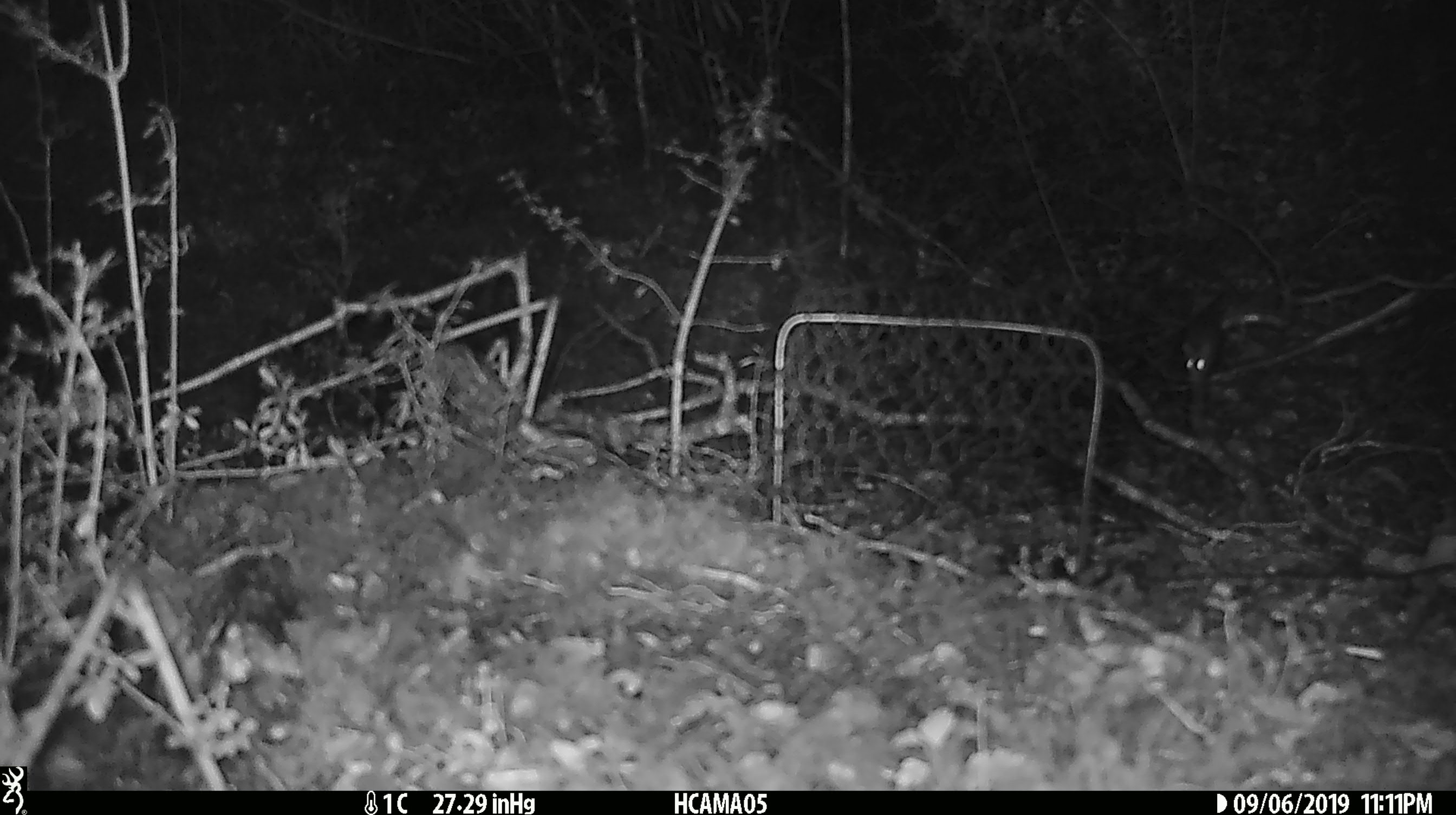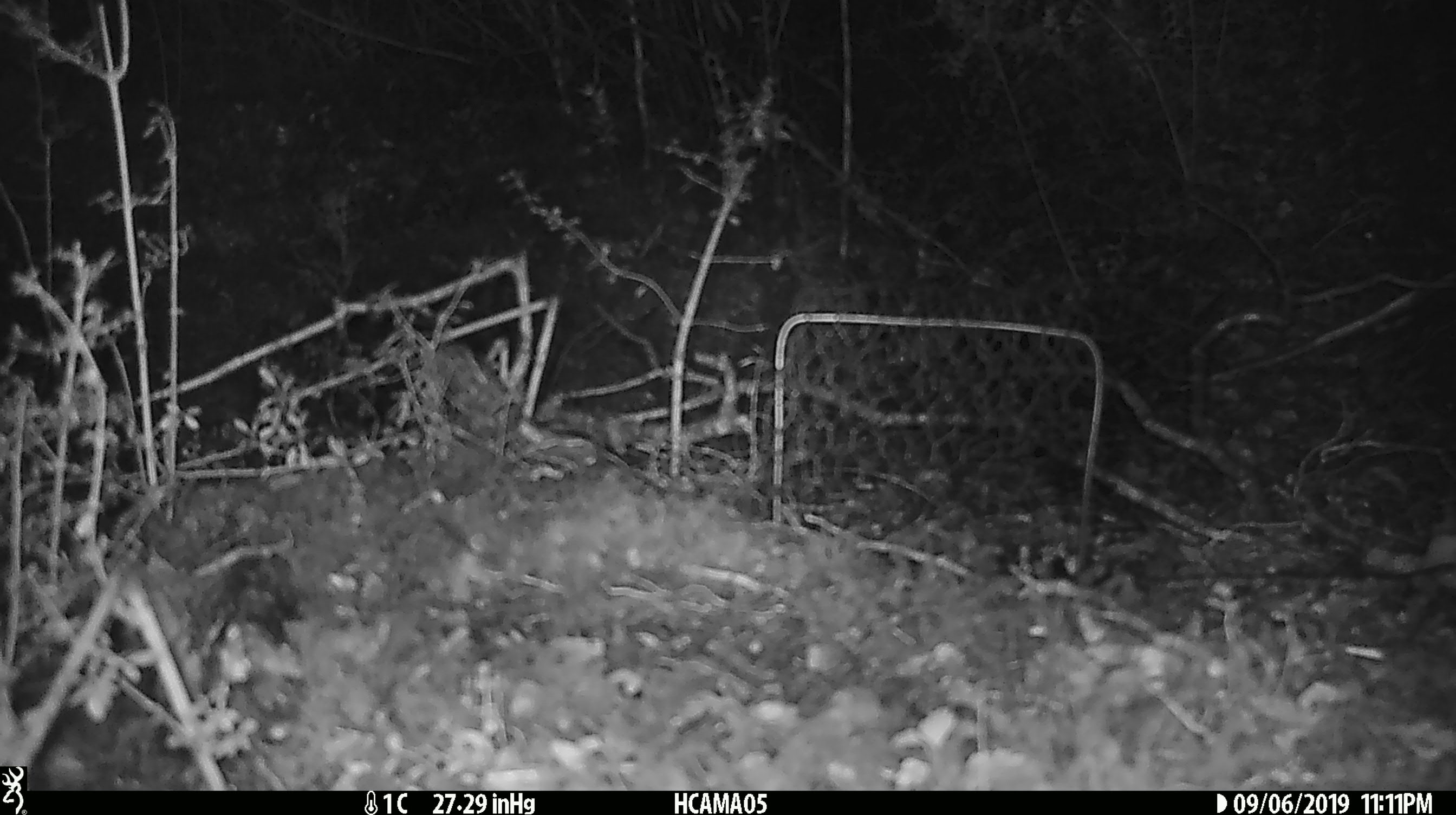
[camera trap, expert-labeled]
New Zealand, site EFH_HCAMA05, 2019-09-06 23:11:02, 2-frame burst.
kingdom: Animalia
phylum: Chordata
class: Mammalia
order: Rodentia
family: Muridae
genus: Mus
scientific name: Mus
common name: mouse